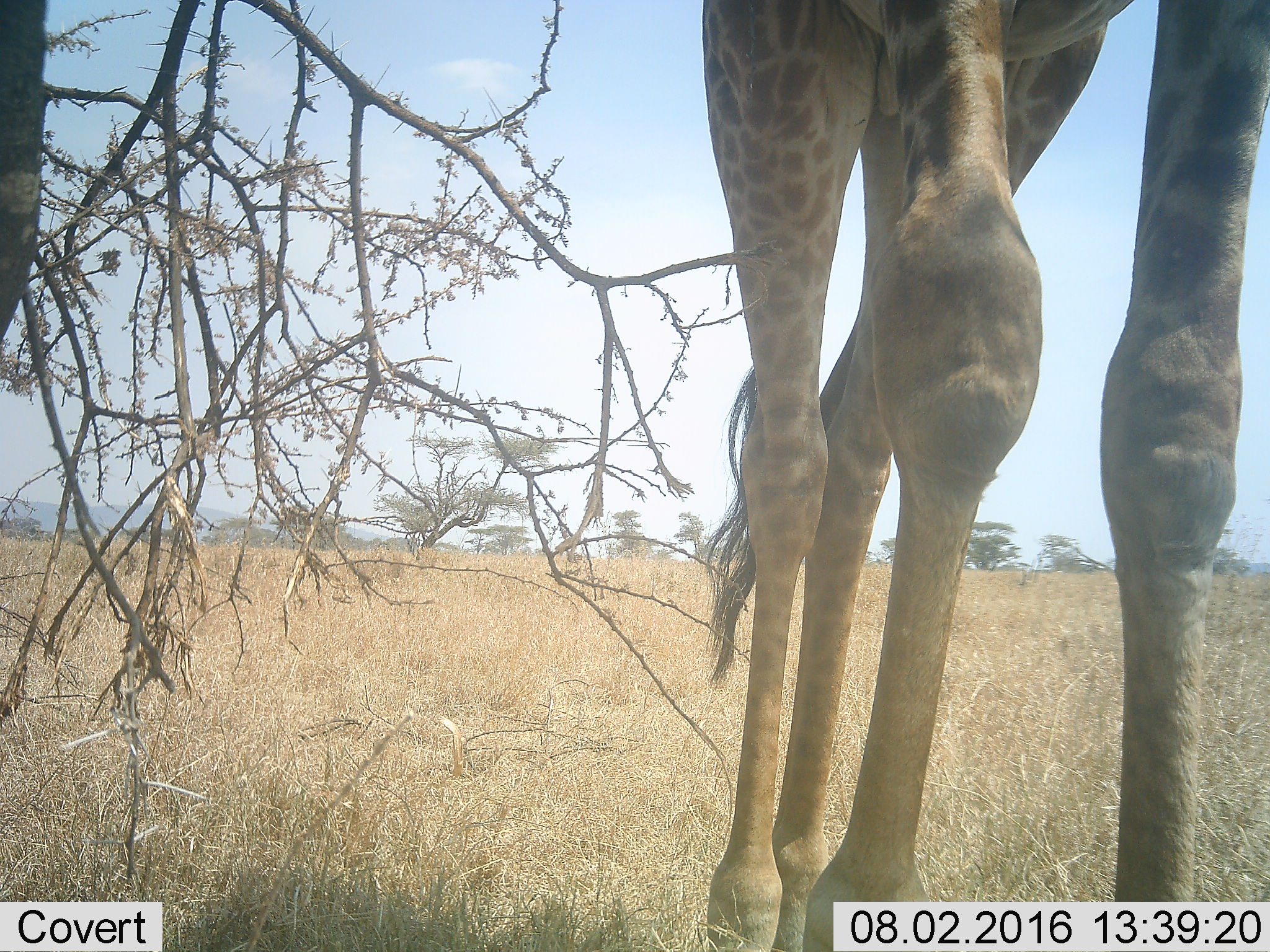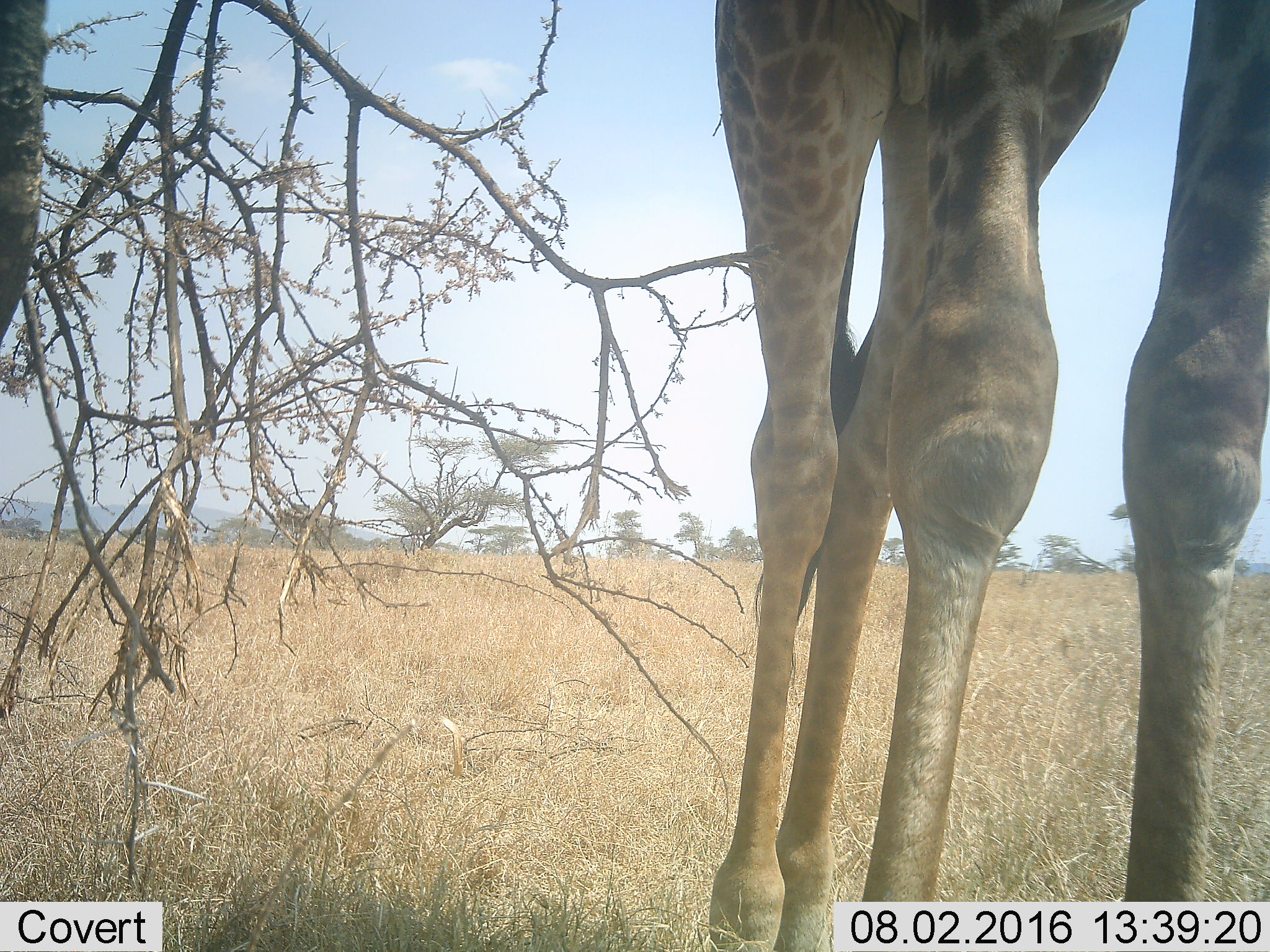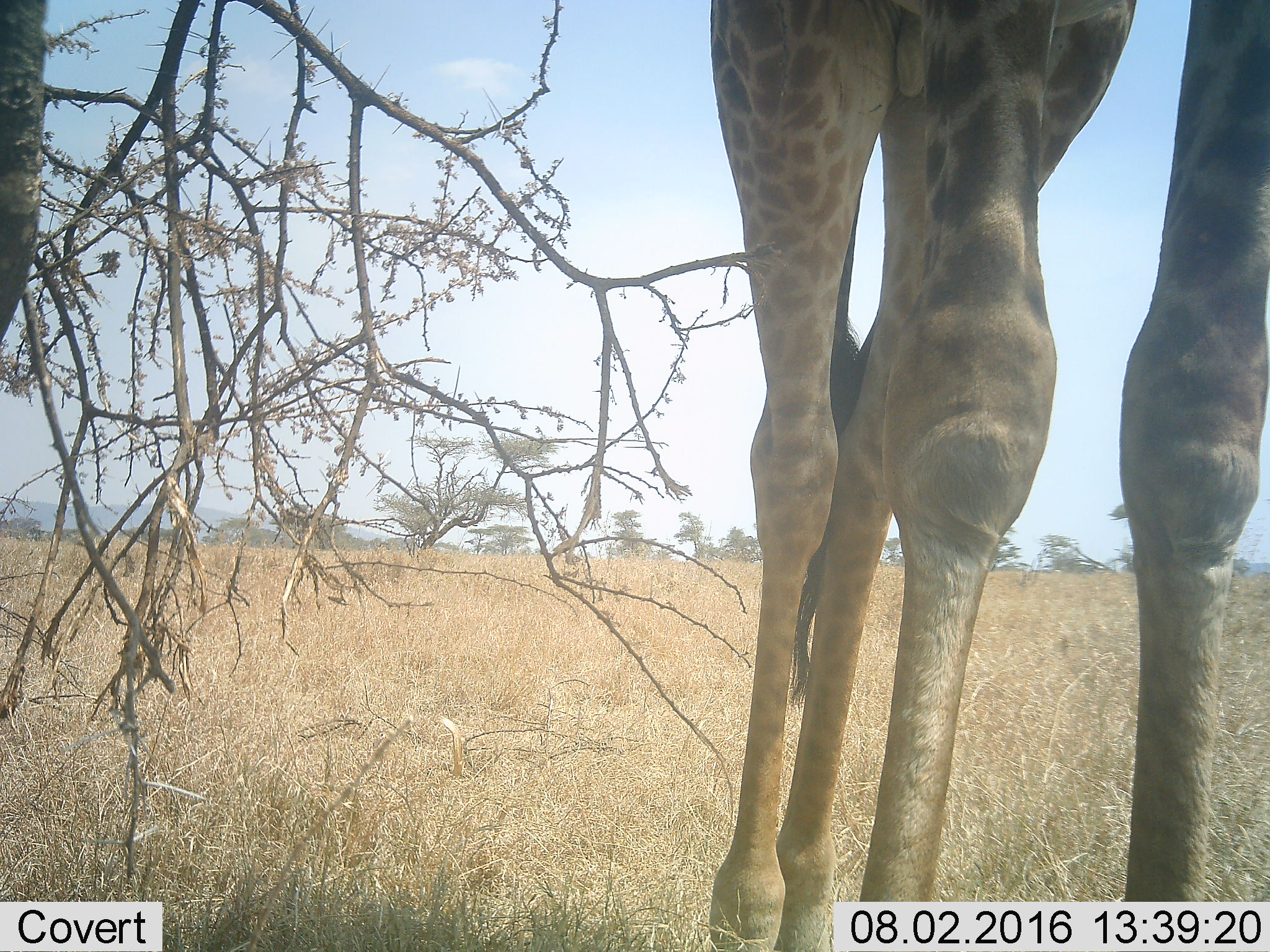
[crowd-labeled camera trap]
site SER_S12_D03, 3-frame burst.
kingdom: Animalia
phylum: Chordata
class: Mammalia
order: Artiodactyla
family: Giraffidae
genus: Giraffa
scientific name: Giraffa camelopardalis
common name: giraffe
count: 1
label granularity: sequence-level